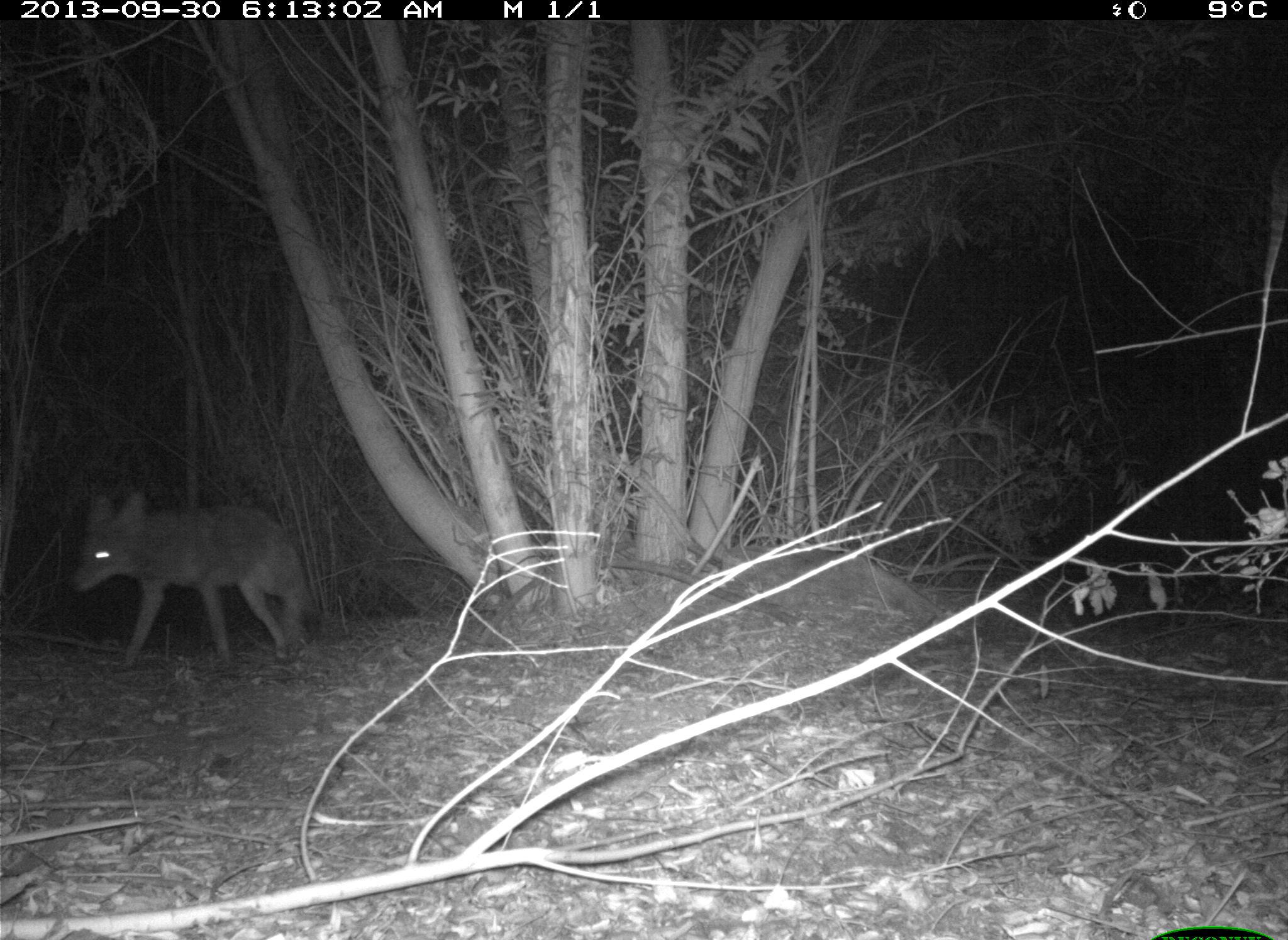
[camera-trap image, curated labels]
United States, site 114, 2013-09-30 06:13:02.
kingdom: Animalia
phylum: Chordata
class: Mammalia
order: Carnivora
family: Canidae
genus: Canis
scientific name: Canis latrans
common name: coyote